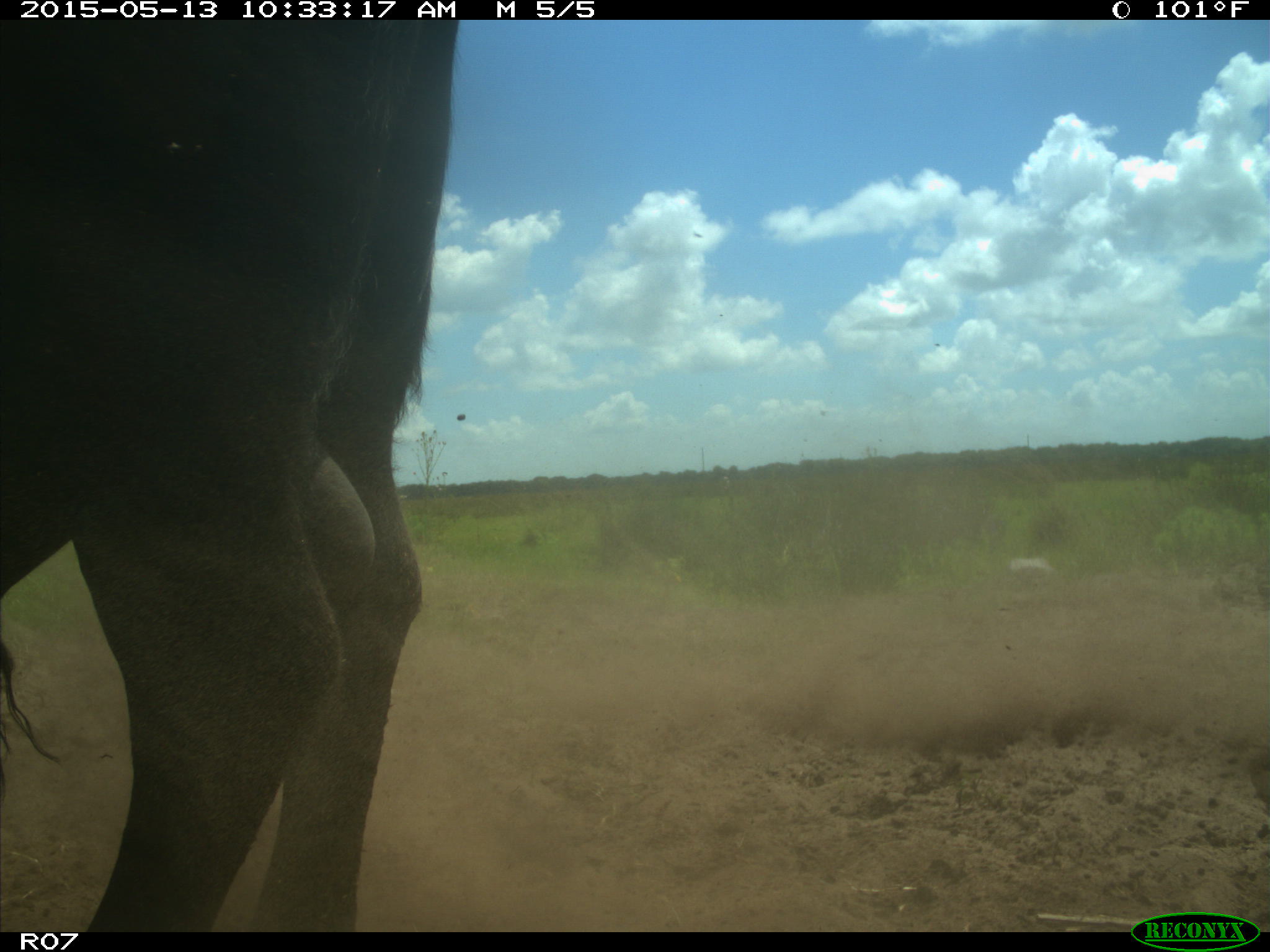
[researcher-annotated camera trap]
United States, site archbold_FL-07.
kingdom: Animalia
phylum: Chordata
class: Mammalia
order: Artiodactyla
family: Bovidae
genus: Bos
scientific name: Bos taurus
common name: domestic cow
Bos taurus (domestic cow).